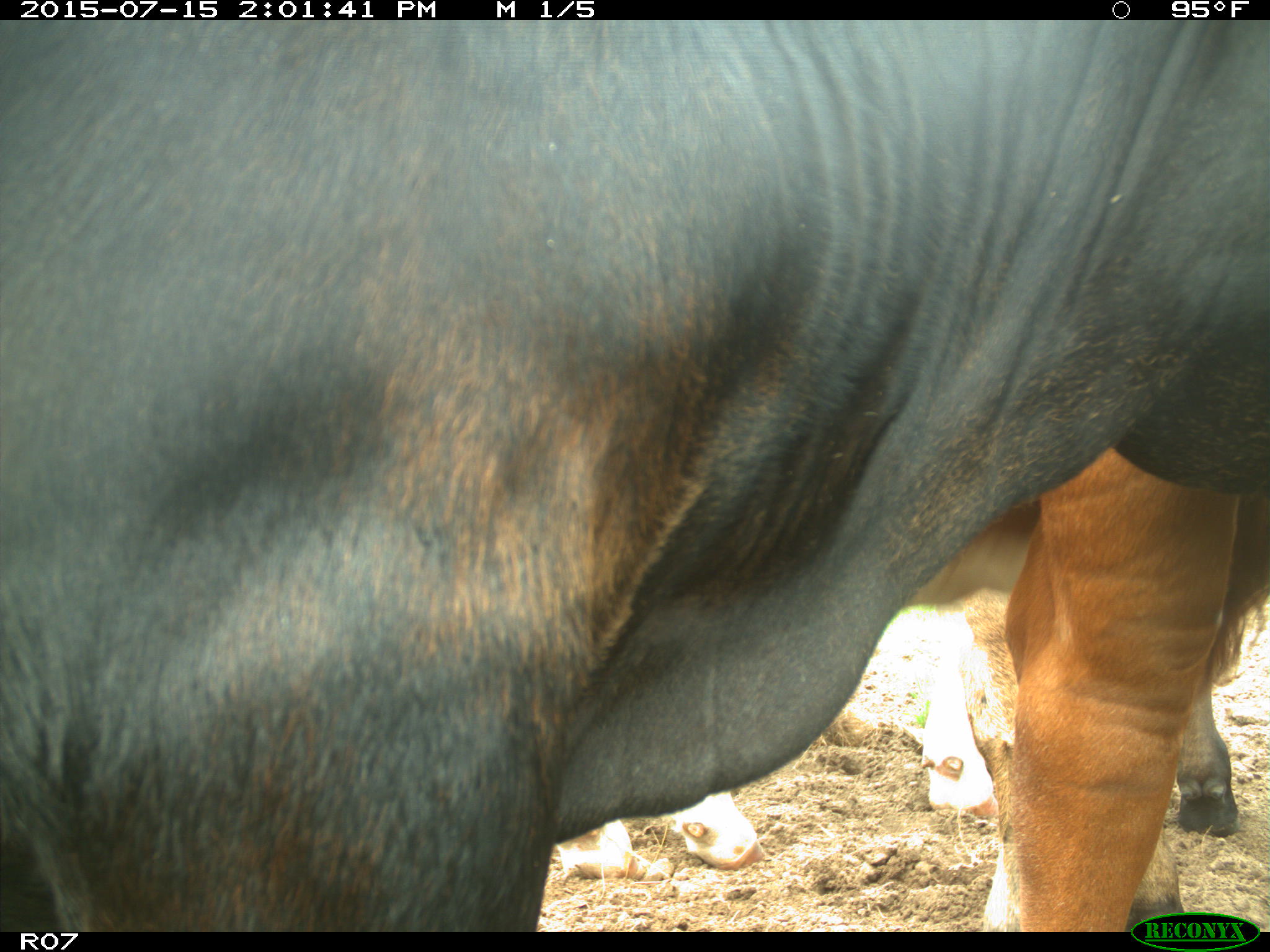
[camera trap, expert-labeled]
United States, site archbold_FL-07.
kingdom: Animalia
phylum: Chordata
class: Mammalia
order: Artiodactyla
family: Bovidae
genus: Bos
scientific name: Bos taurus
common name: domestic cow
Bos taurus (domestic cow).